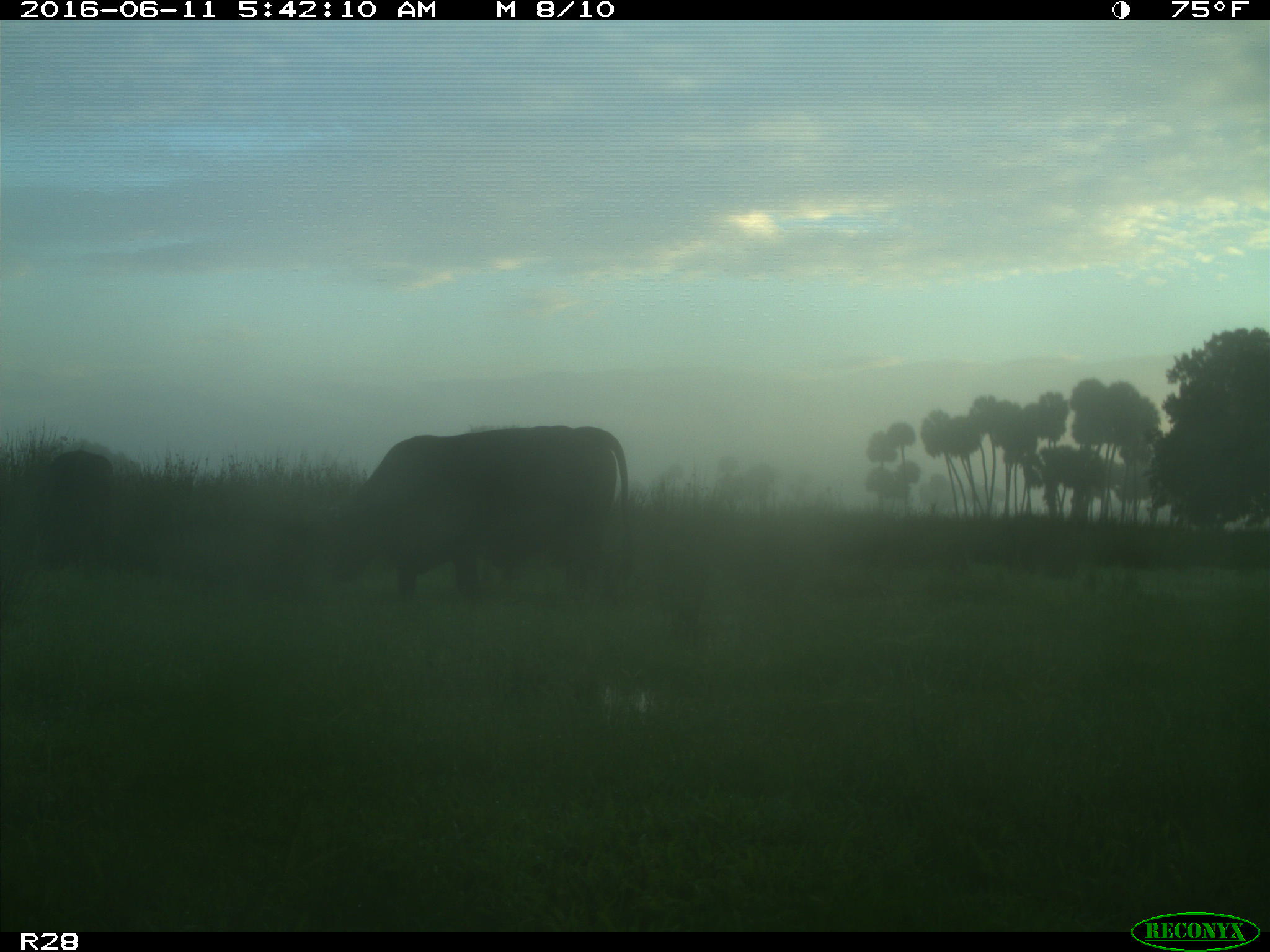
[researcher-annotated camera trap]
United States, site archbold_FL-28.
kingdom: Animalia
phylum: Chordata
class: Mammalia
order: Artiodactyla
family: Bovidae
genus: Bos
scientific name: Bos taurus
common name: domestic cow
Bos taurus (domestic cow).